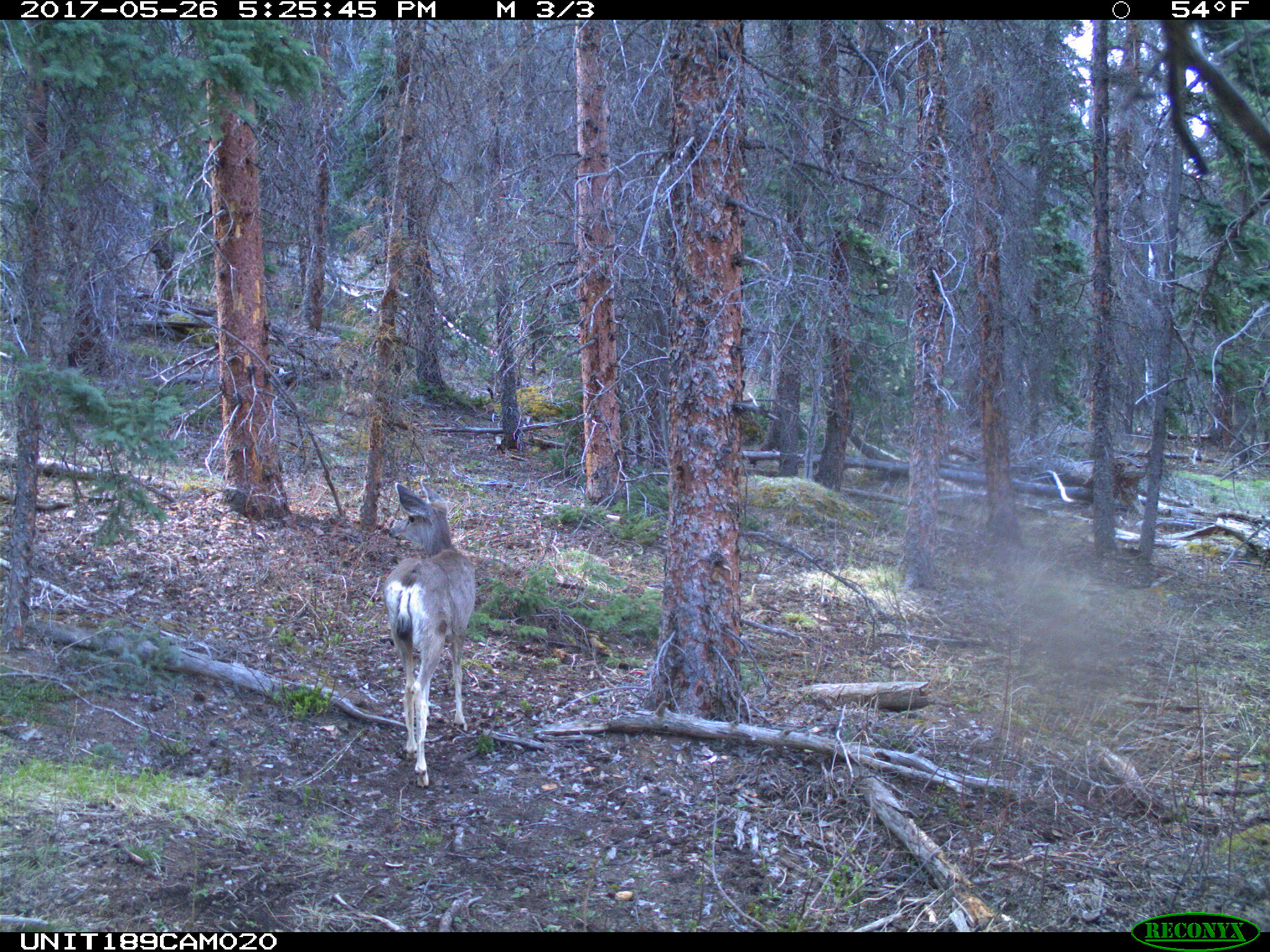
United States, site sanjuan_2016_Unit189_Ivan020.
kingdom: Animalia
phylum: Chordata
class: Mammalia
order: Artiodactyla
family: Cervidae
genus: Odocoileus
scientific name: Odocoileus hemionus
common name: mule deer